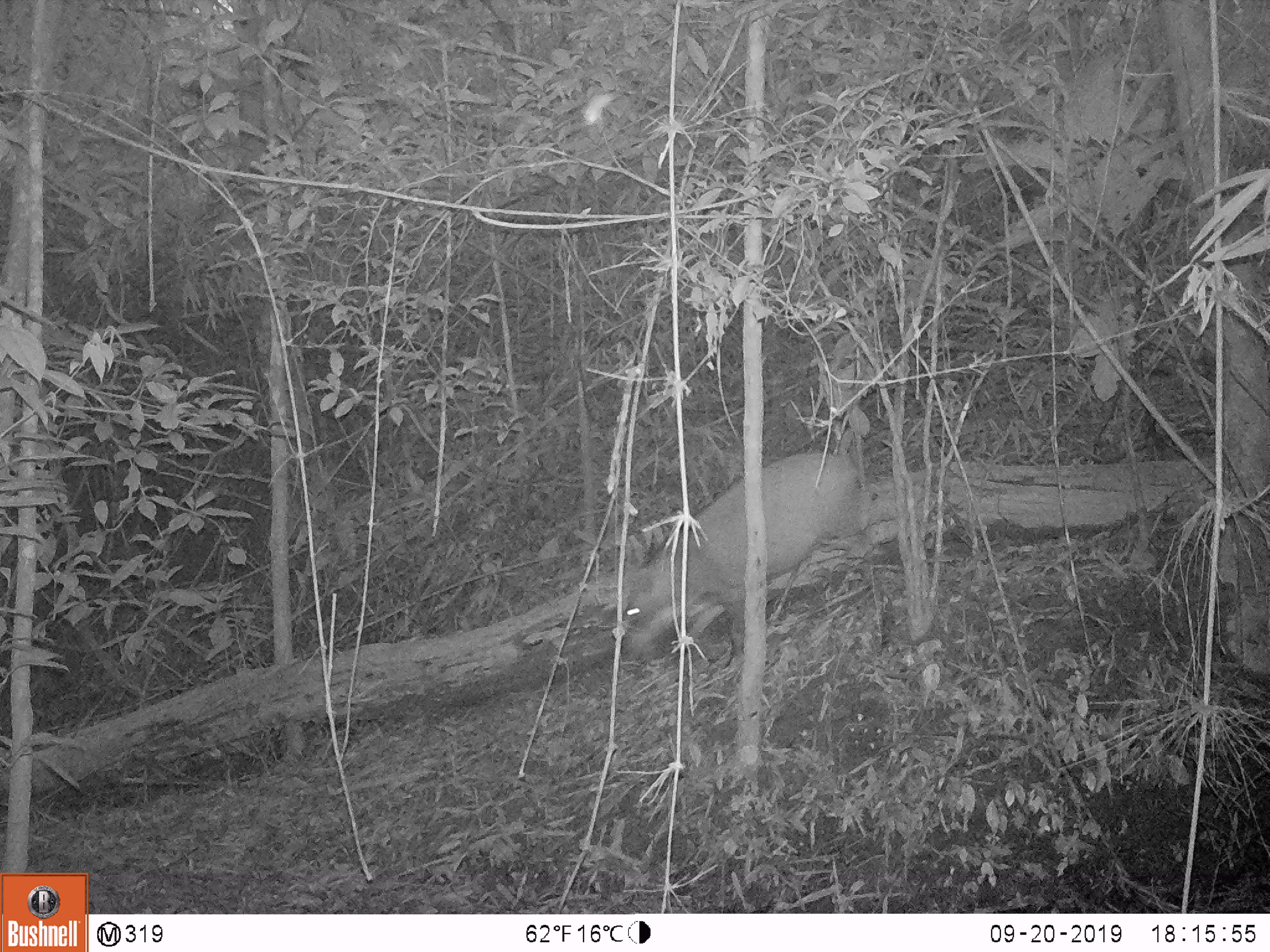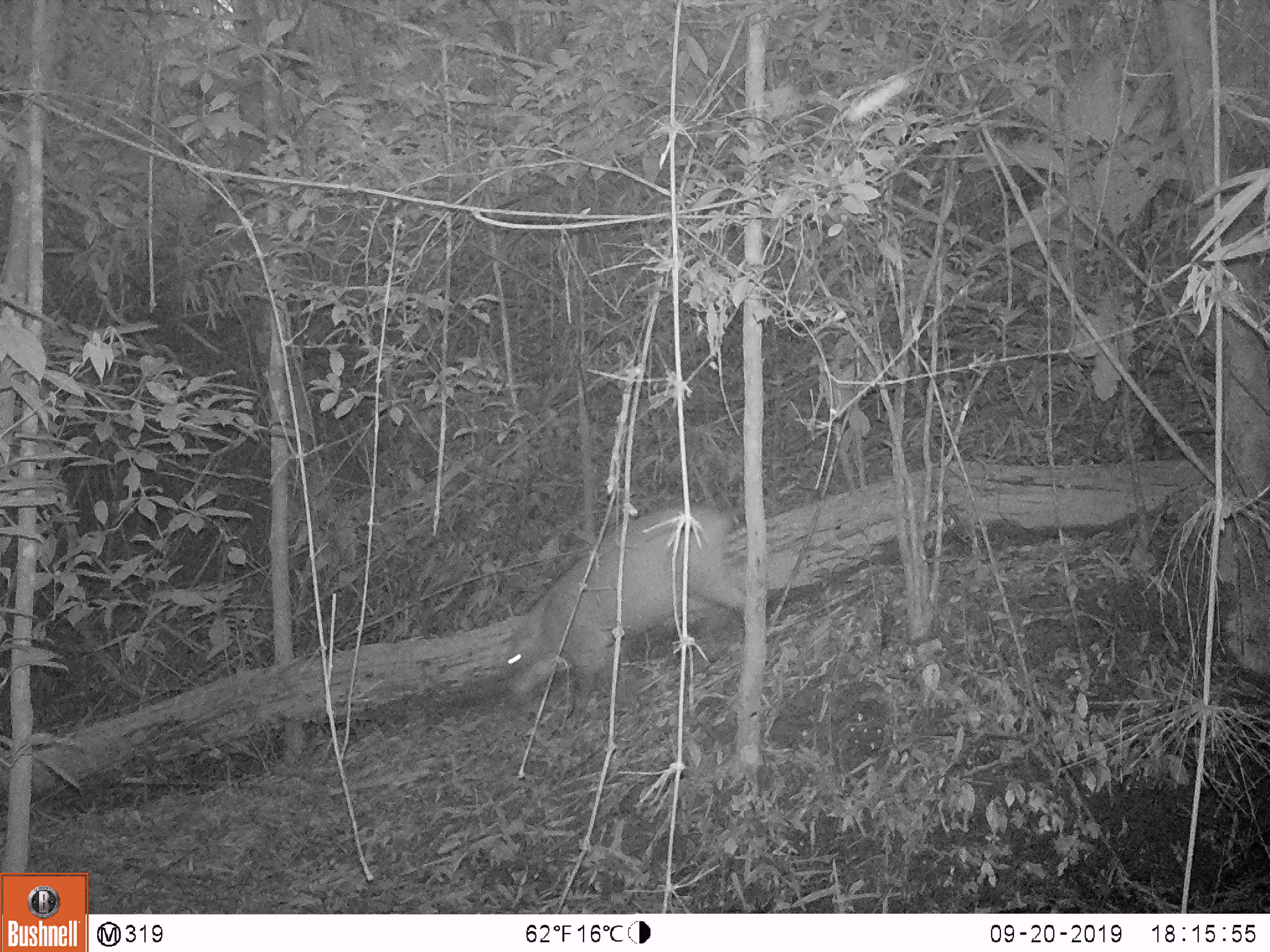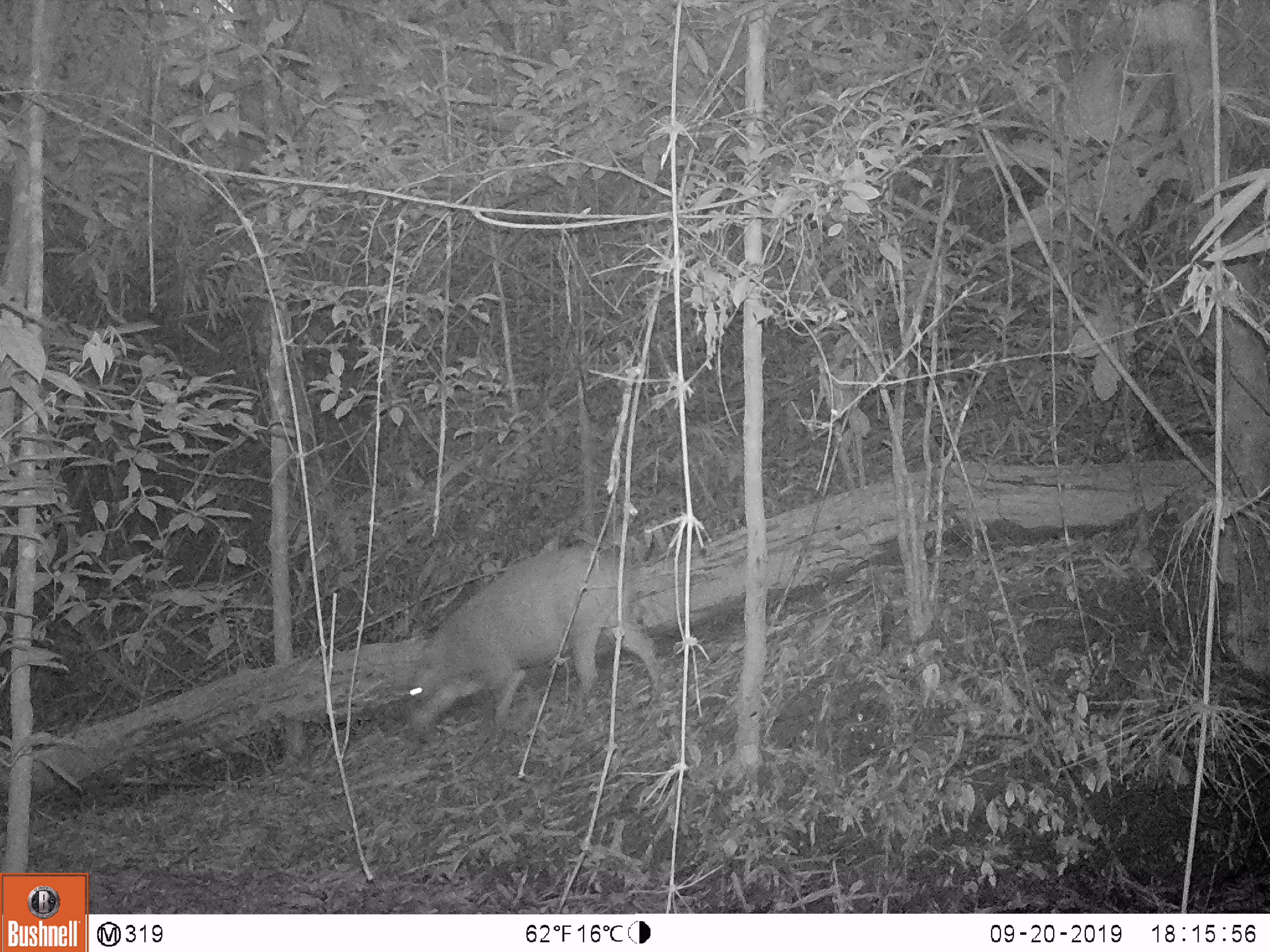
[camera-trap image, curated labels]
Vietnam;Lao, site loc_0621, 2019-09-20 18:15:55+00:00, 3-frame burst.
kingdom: Animalia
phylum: Chordata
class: Mammalia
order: Artiodactyla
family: Suidae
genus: Sus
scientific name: Sus scrofa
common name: eurasian wild pig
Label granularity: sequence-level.